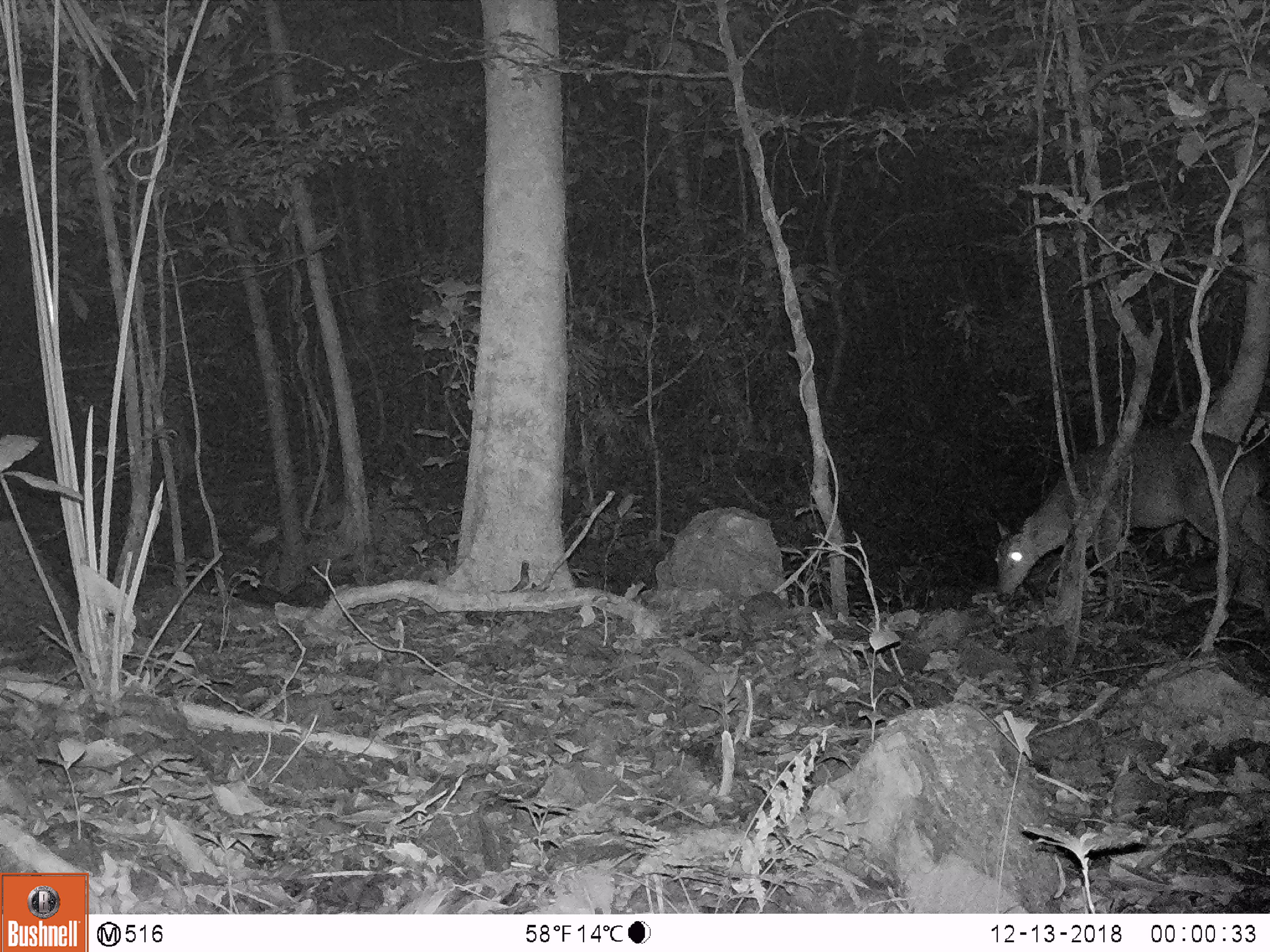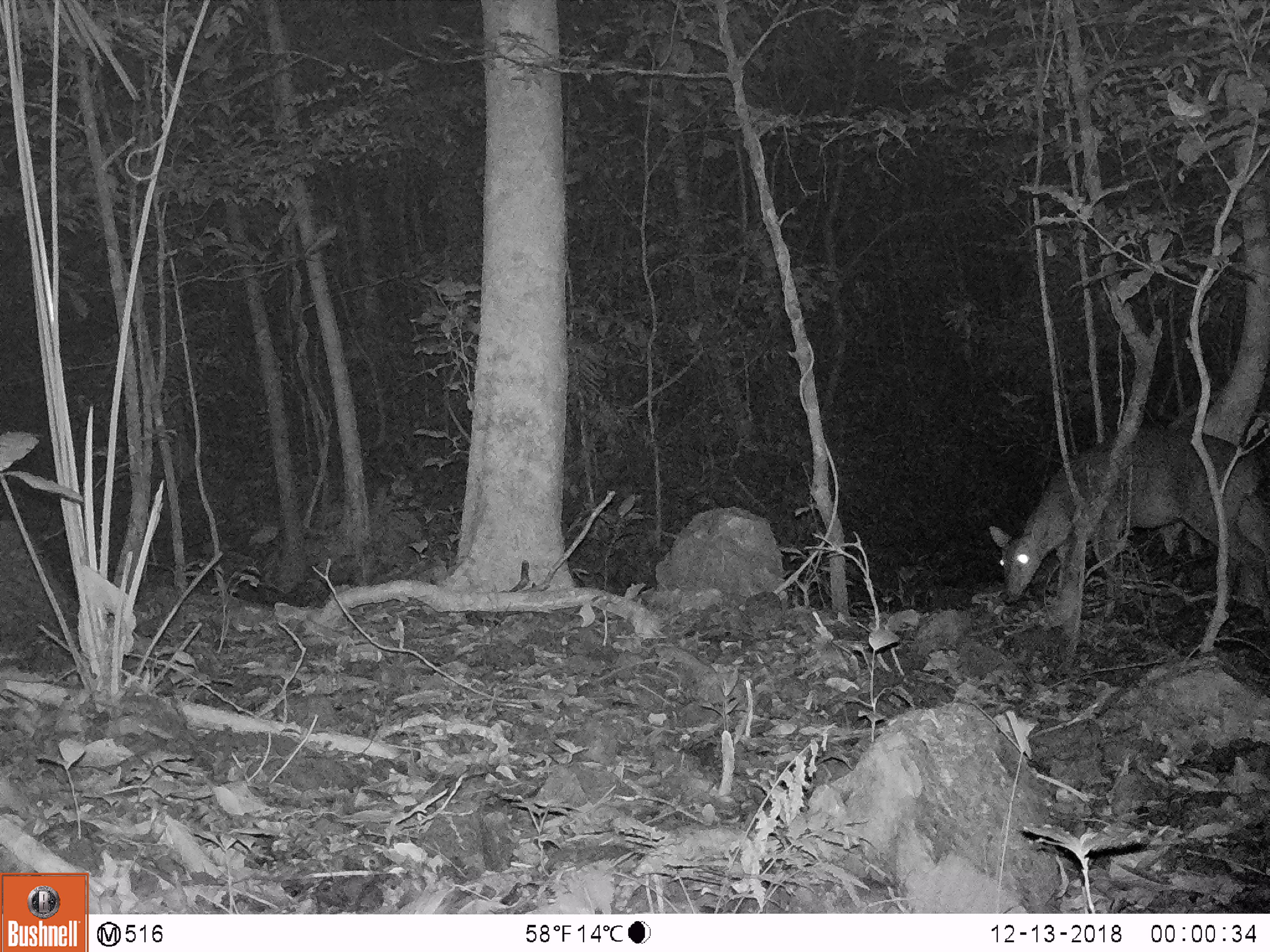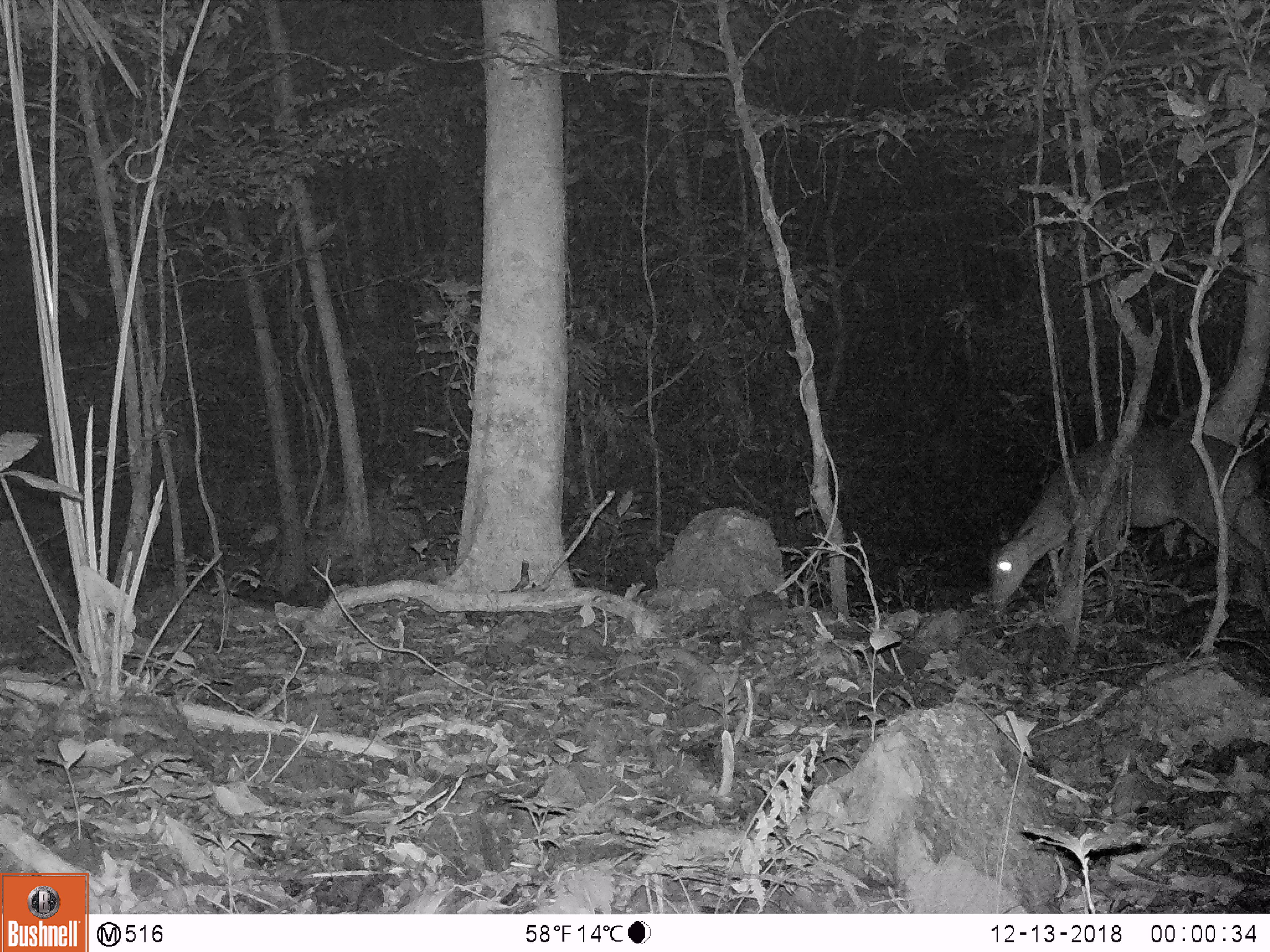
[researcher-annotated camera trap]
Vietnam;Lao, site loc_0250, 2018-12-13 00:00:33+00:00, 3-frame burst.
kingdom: Animalia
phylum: Chordata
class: Mammalia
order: Artiodactyla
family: Cervidae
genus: Muntiacus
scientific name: Muntiacus vuquangensis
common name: large-antlered muntjac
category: large antlered muntjac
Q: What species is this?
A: Large antlered muntjac (large-antlered muntjac) (Muntiacus vuquangensis).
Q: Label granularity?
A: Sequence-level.